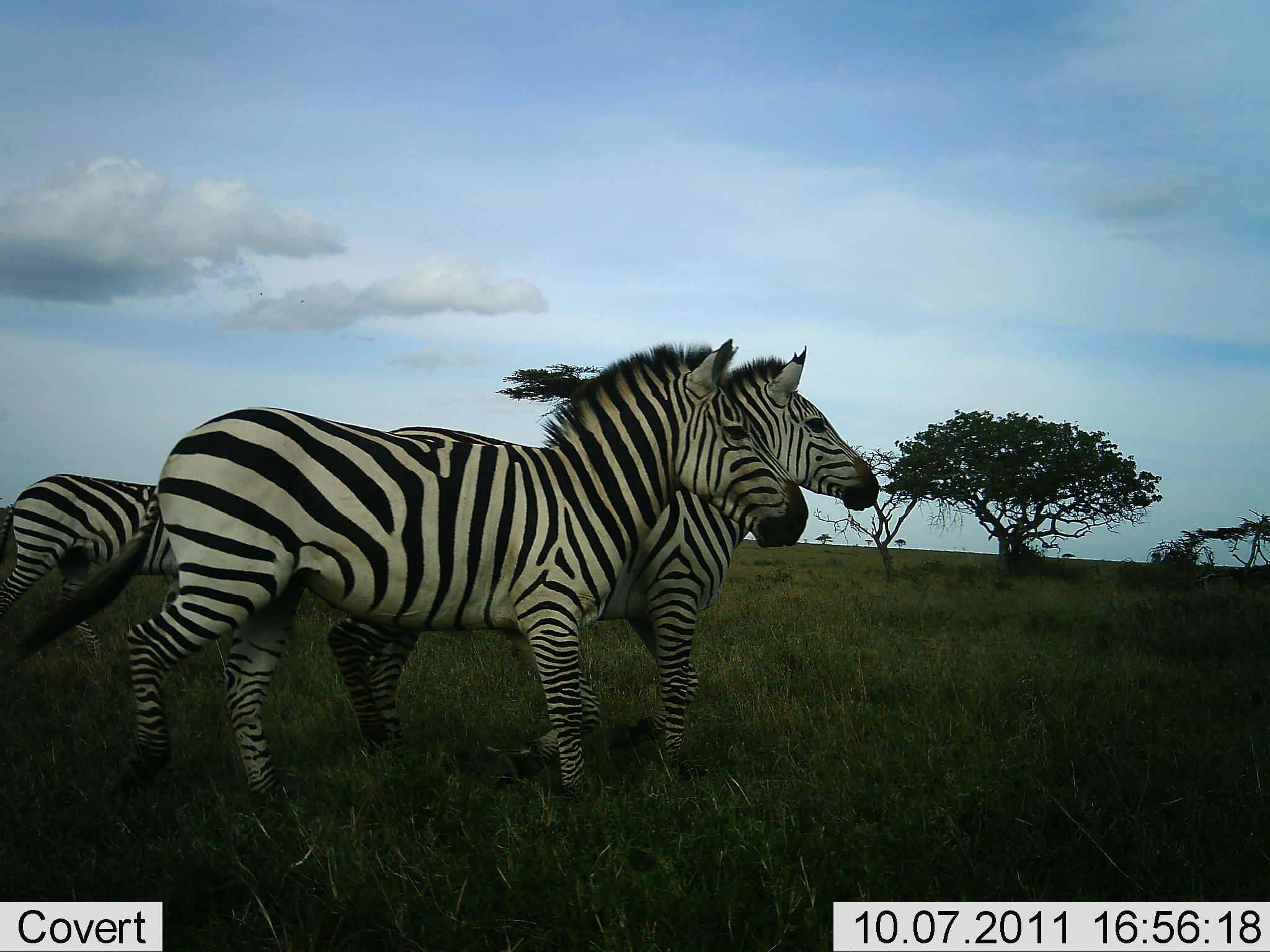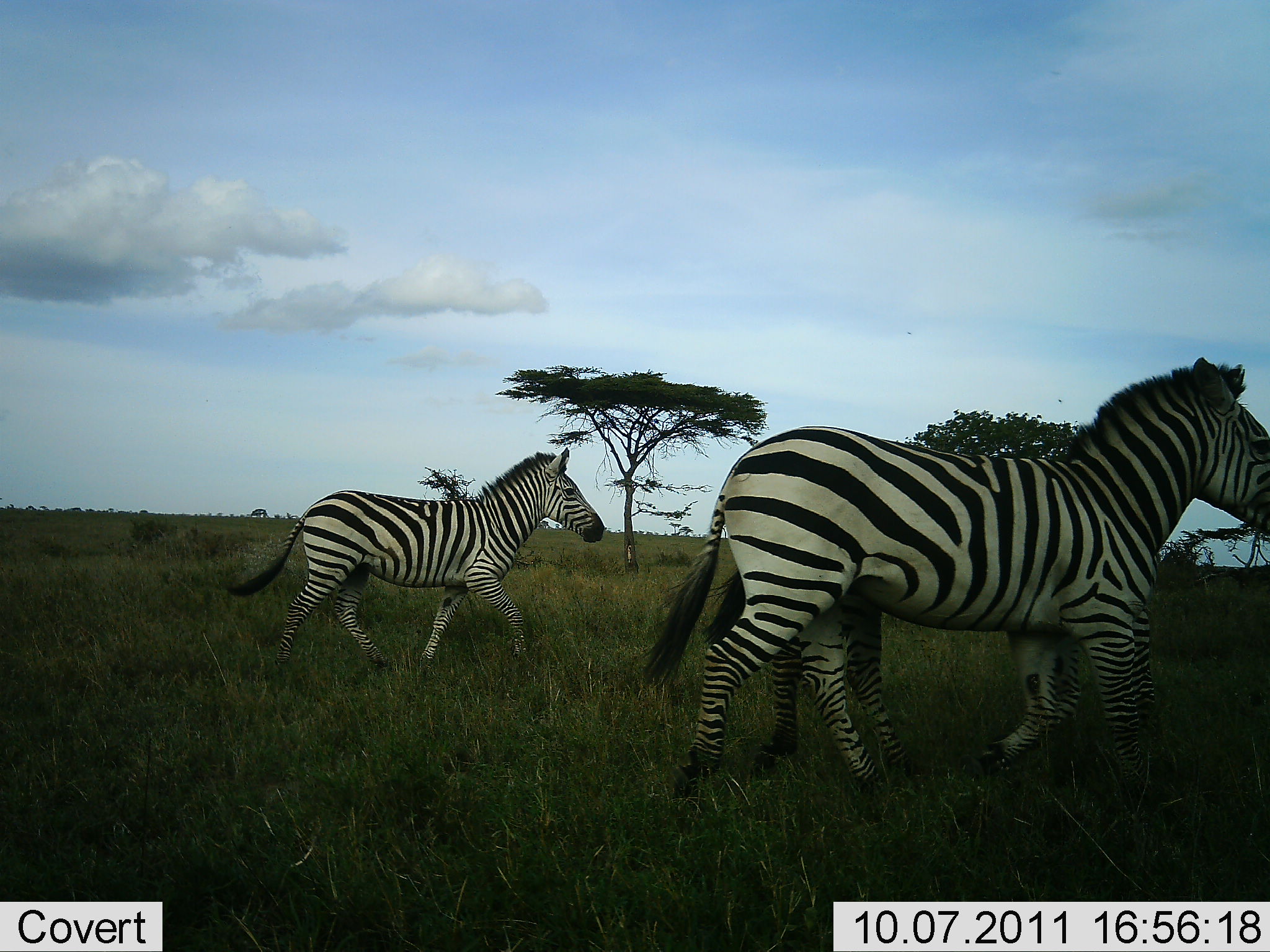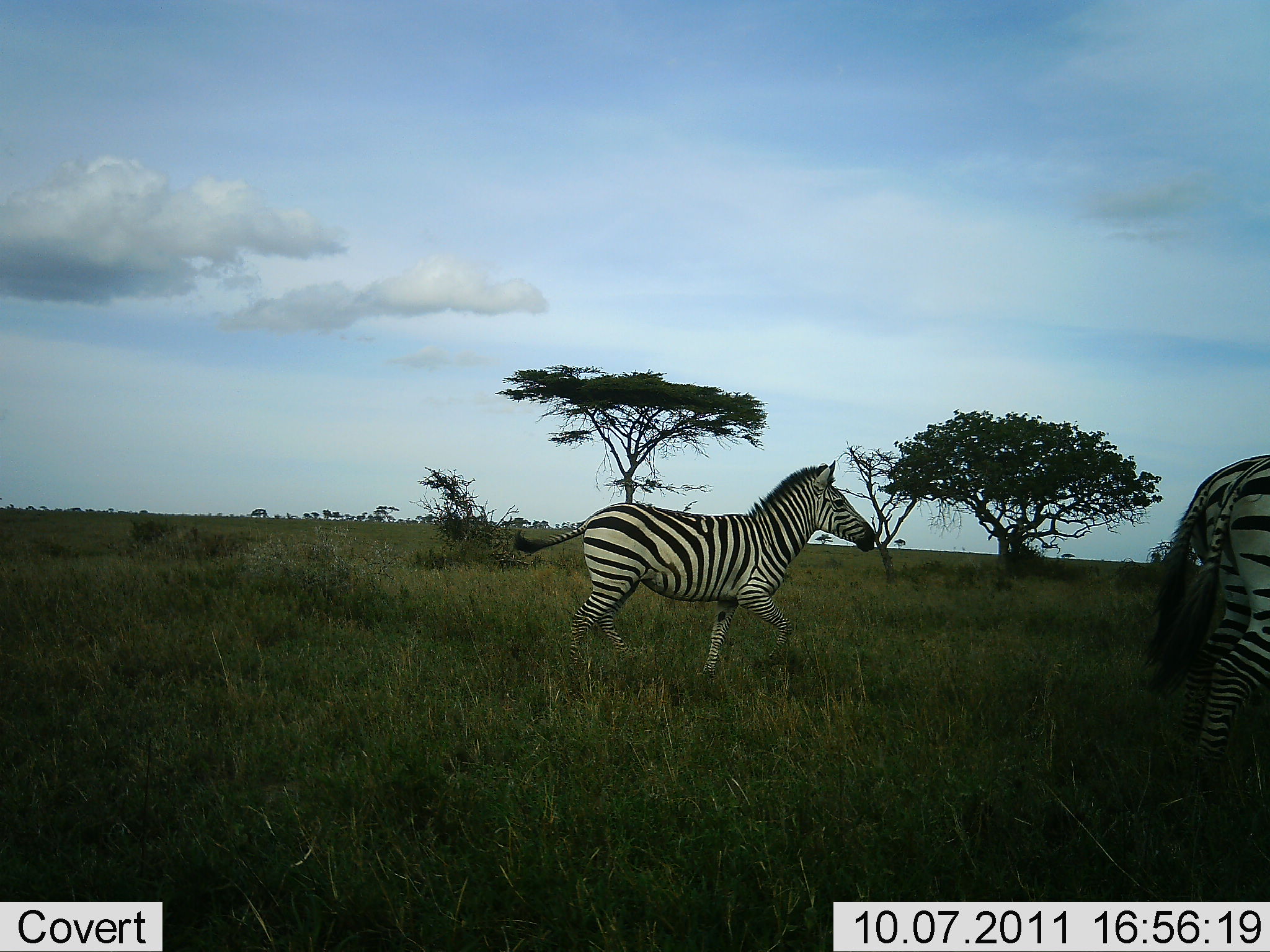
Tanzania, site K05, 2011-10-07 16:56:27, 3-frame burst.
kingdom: Animalia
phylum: Chordata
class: Mammalia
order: Perissodactyla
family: Equidae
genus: Equus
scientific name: Equus quagga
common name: plains zebra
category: zebra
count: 3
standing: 6%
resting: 0%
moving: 94%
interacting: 0%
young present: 6%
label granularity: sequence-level